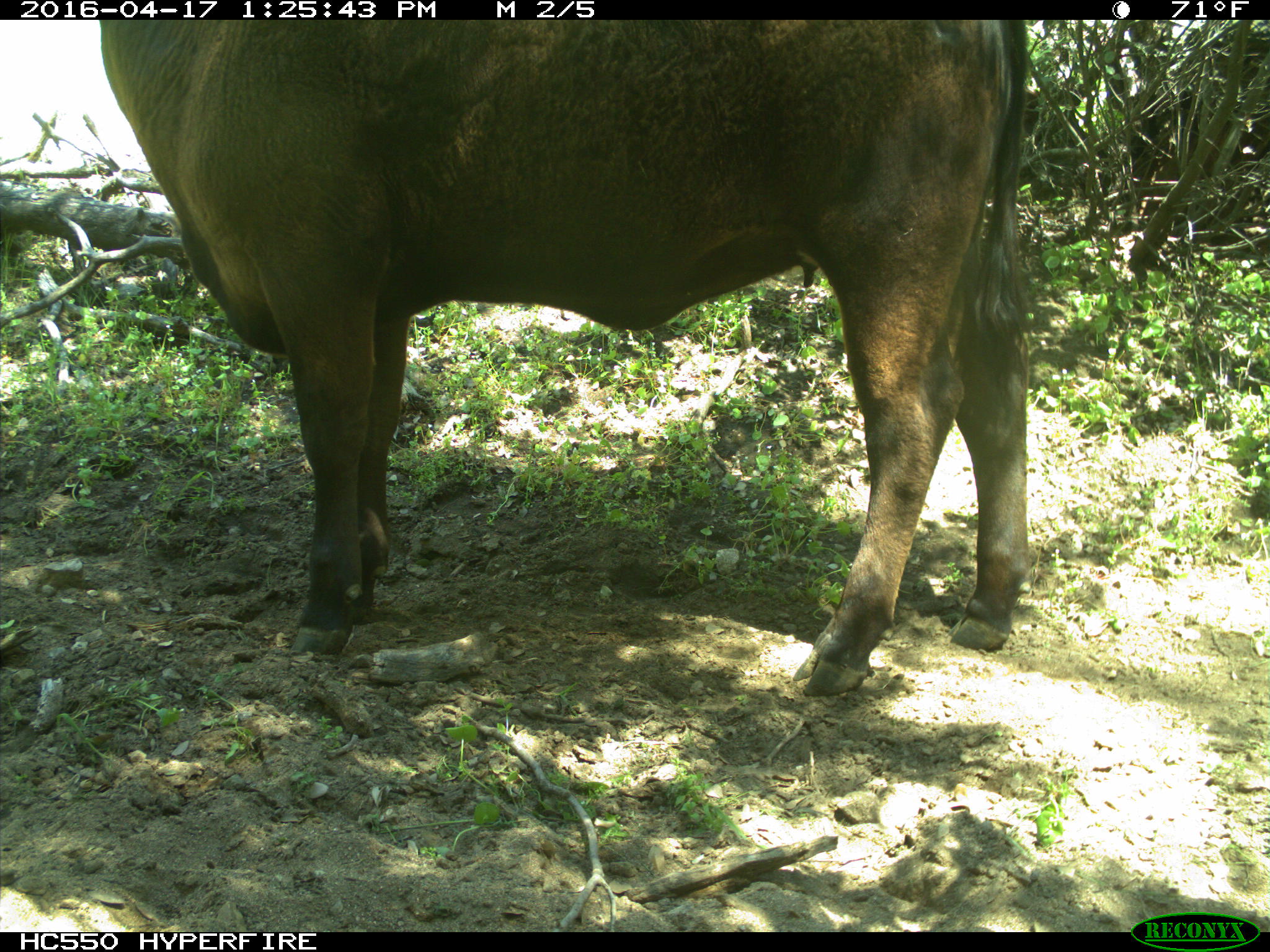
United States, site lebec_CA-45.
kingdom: Animalia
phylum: Chordata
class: Mammalia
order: Artiodactyla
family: Bovidae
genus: Bos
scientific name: Bos taurus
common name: domestic cow